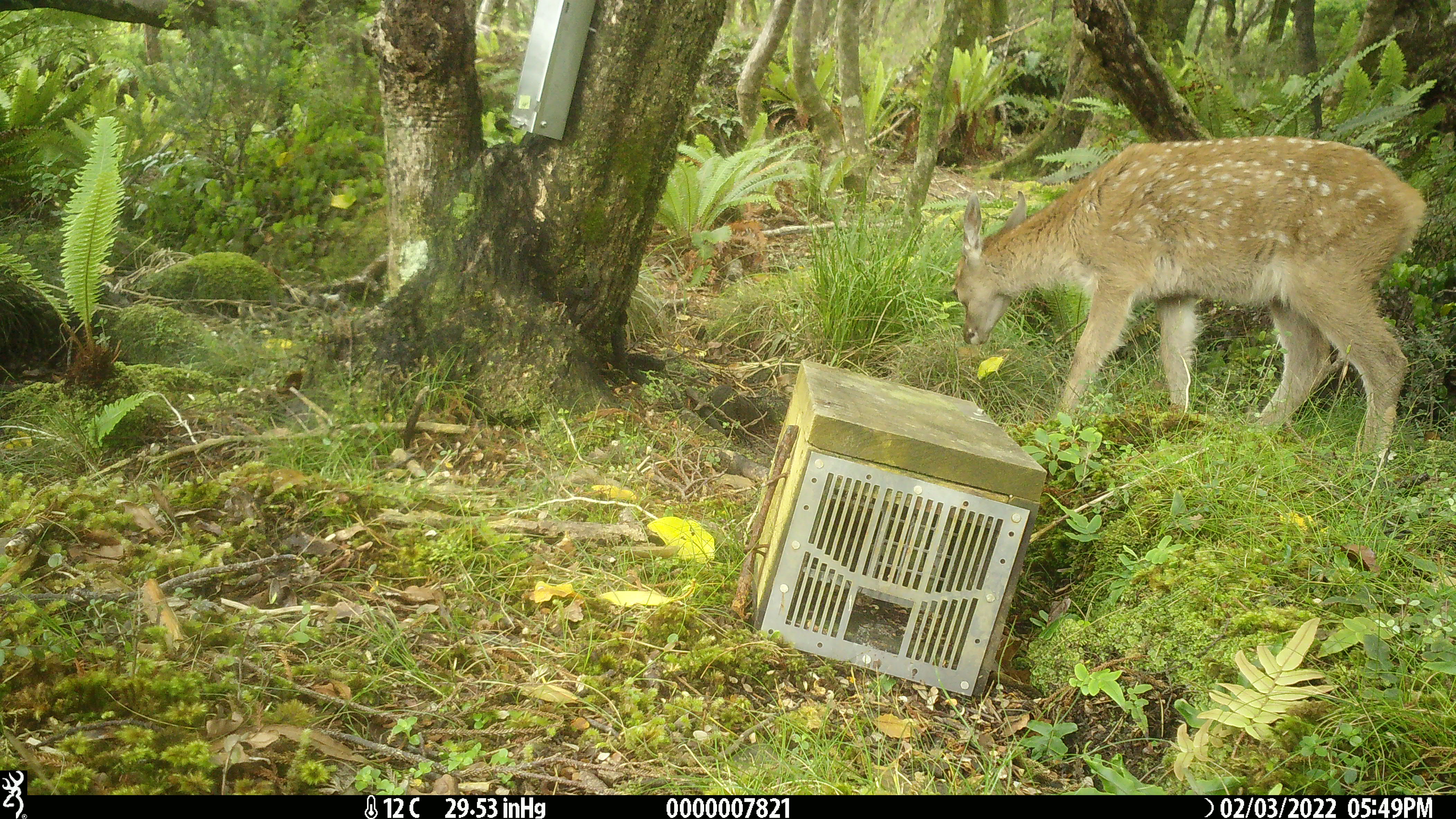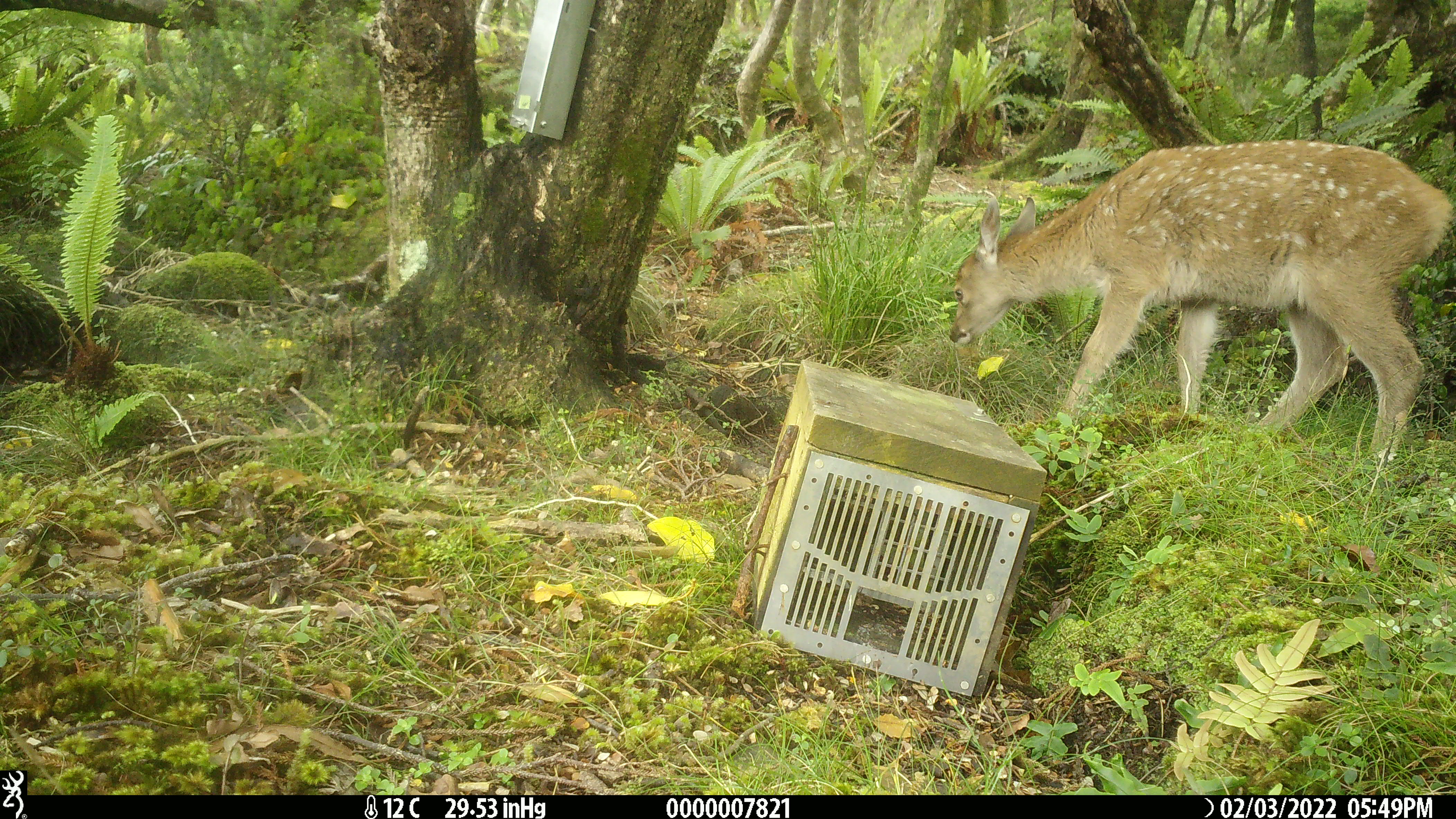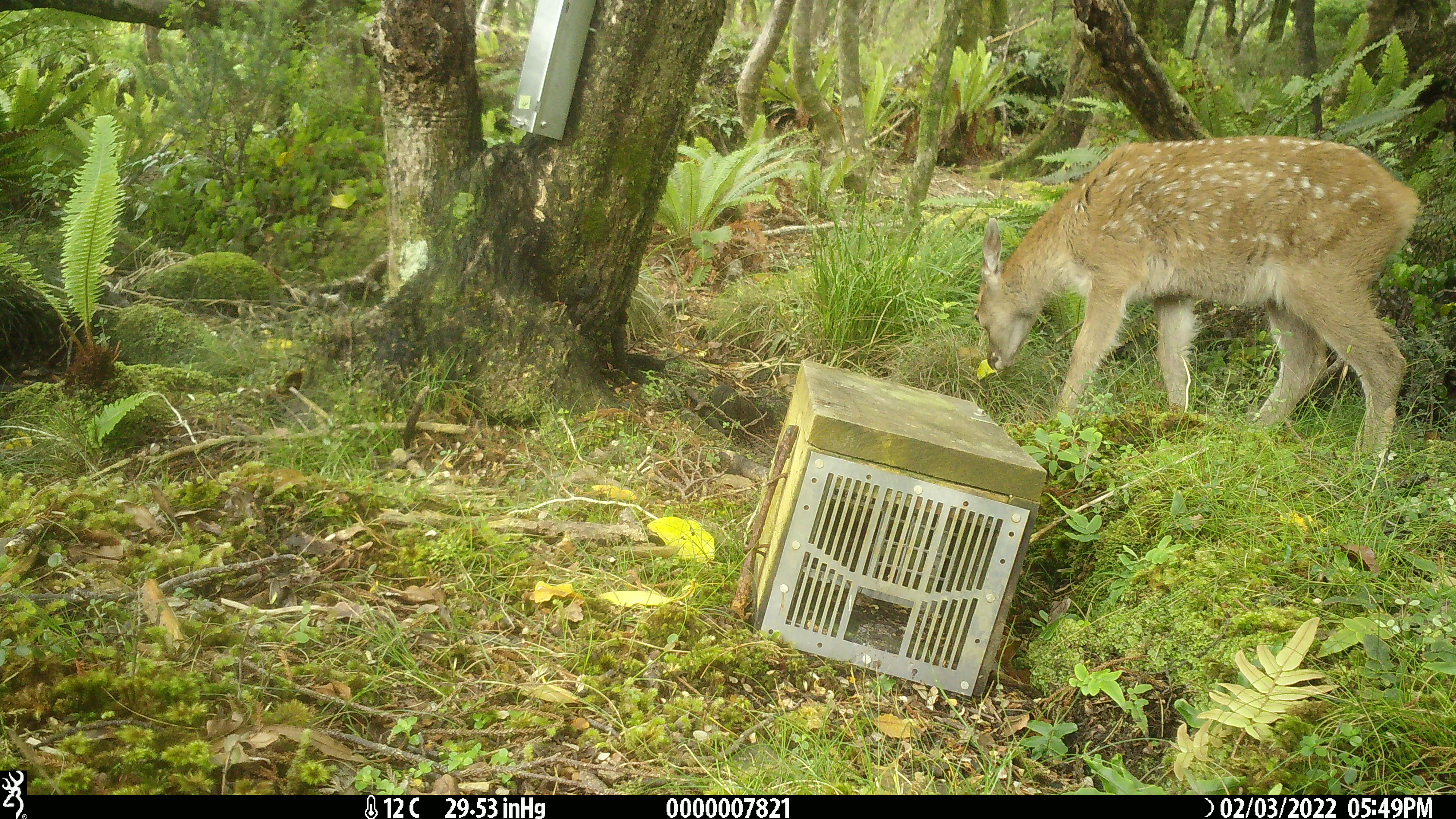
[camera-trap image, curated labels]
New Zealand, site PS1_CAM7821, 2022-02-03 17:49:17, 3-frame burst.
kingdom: Animalia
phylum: Chordata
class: Mammalia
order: Artiodactyla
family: Cervidae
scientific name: Cervidae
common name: deer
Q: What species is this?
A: Deer (Cervidae).